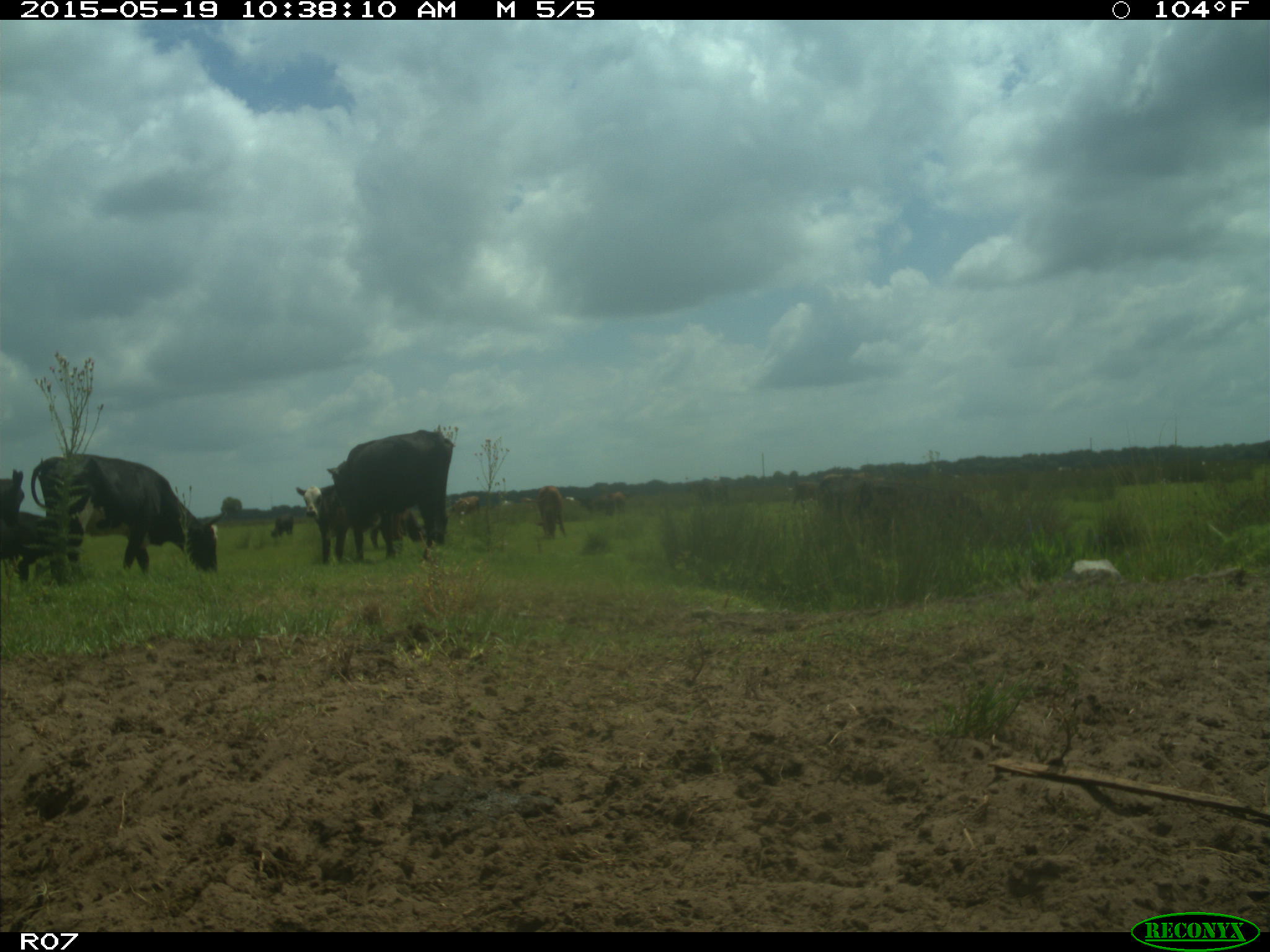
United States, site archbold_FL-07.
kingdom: Animalia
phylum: Chordata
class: Mammalia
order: Artiodactyla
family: Bovidae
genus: Bos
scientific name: Bos taurus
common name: domestic cow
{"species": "Bos taurus (domestic cow)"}